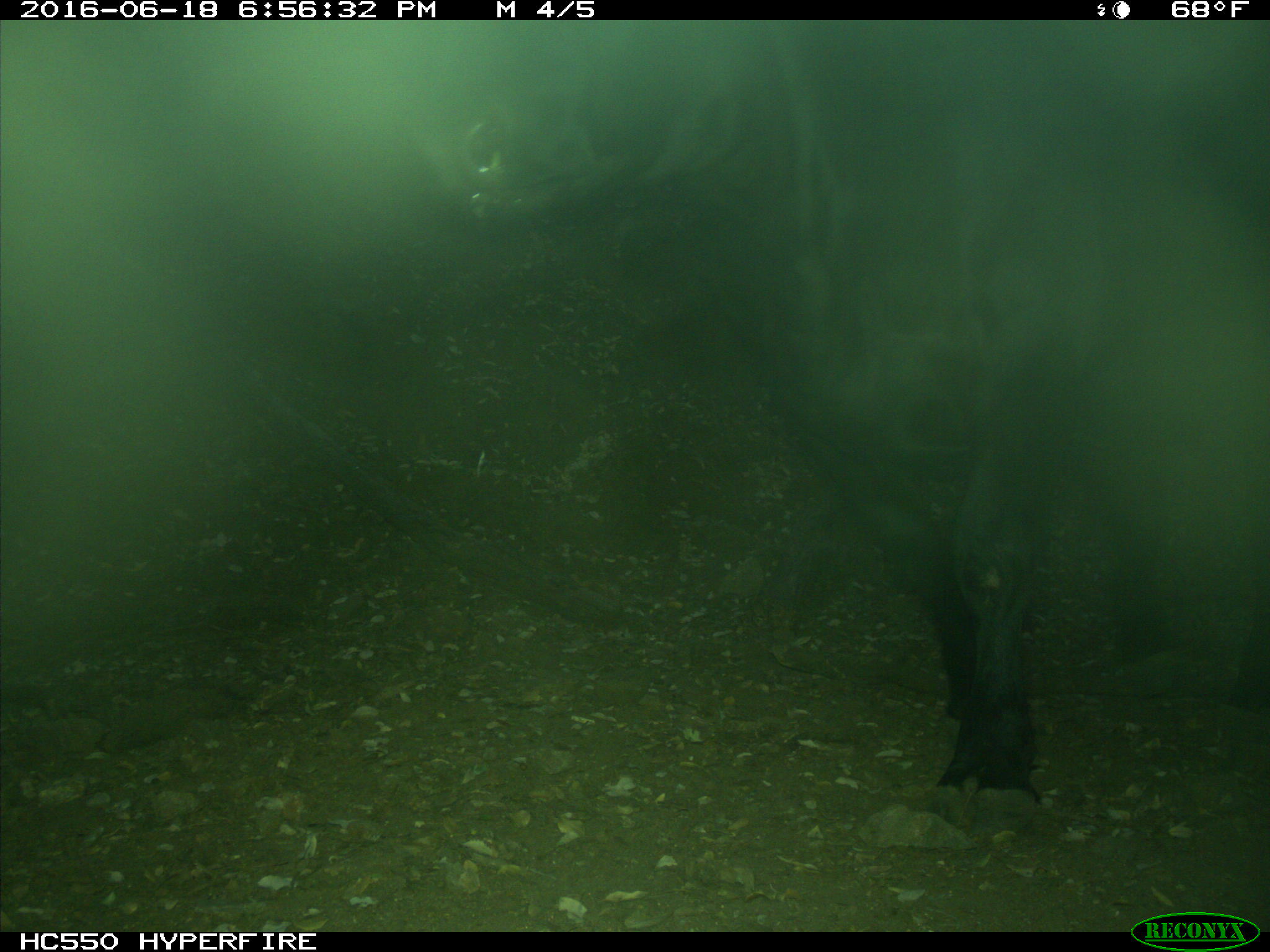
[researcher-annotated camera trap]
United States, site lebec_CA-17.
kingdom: Animalia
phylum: Chordata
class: Mammalia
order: Artiodactyla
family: Bovidae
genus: Bos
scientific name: Bos taurus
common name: domestic cow